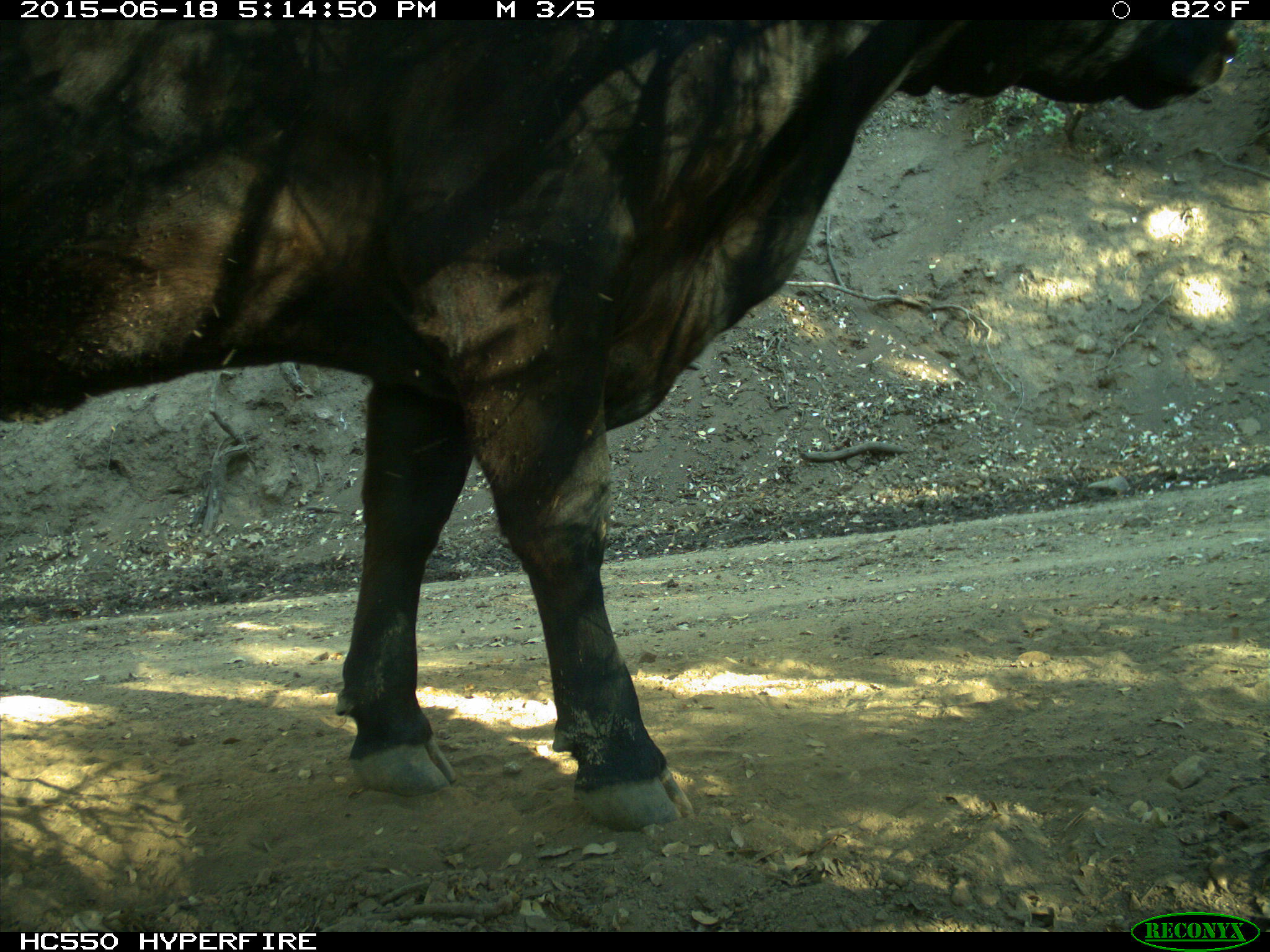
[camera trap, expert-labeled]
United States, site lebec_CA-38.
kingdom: Animalia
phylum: Chordata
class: Mammalia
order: Artiodactyla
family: Bovidae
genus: Bos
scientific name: Bos taurus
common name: domestic cow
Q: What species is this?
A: Bos taurus (domestic cow).